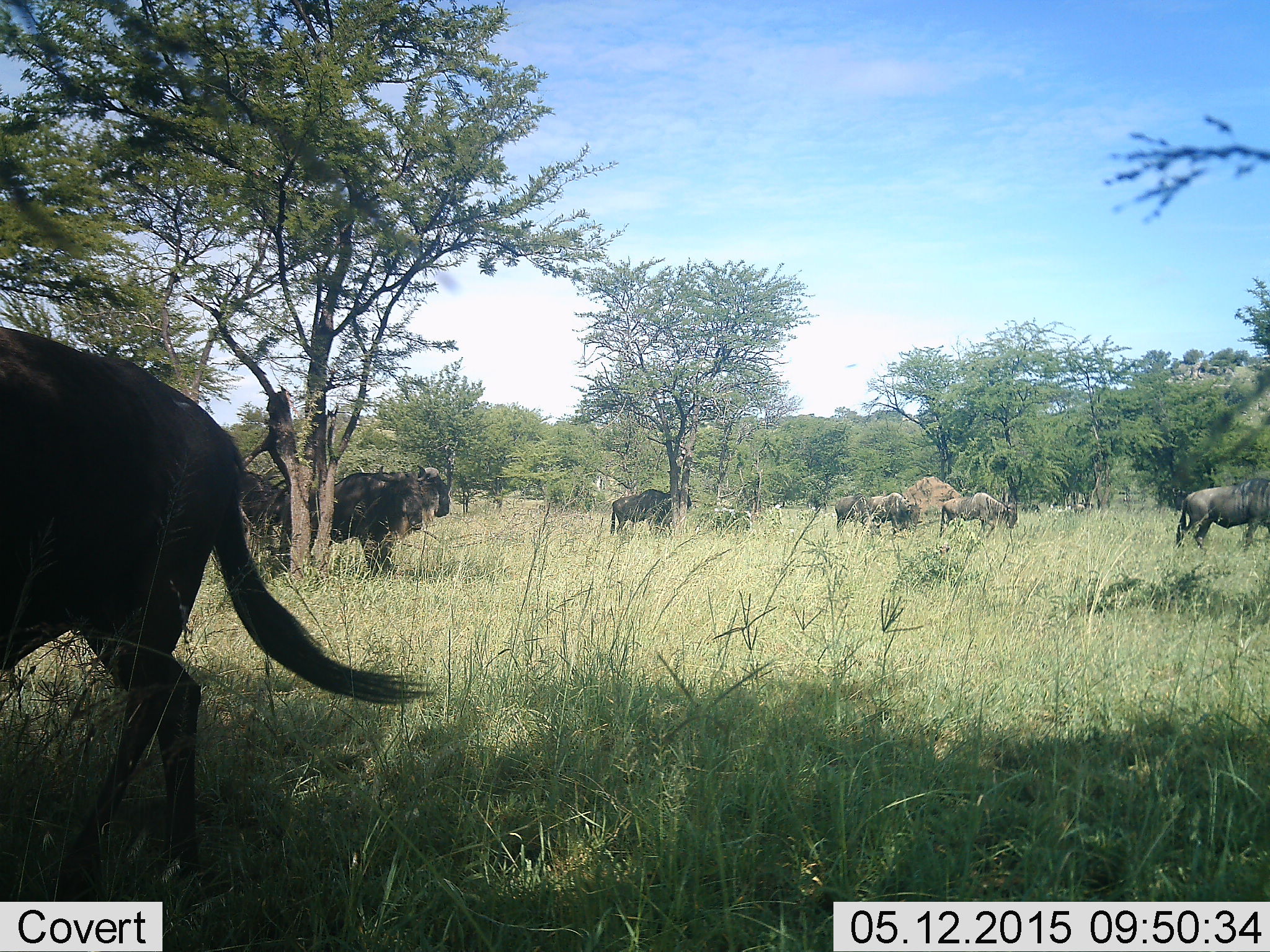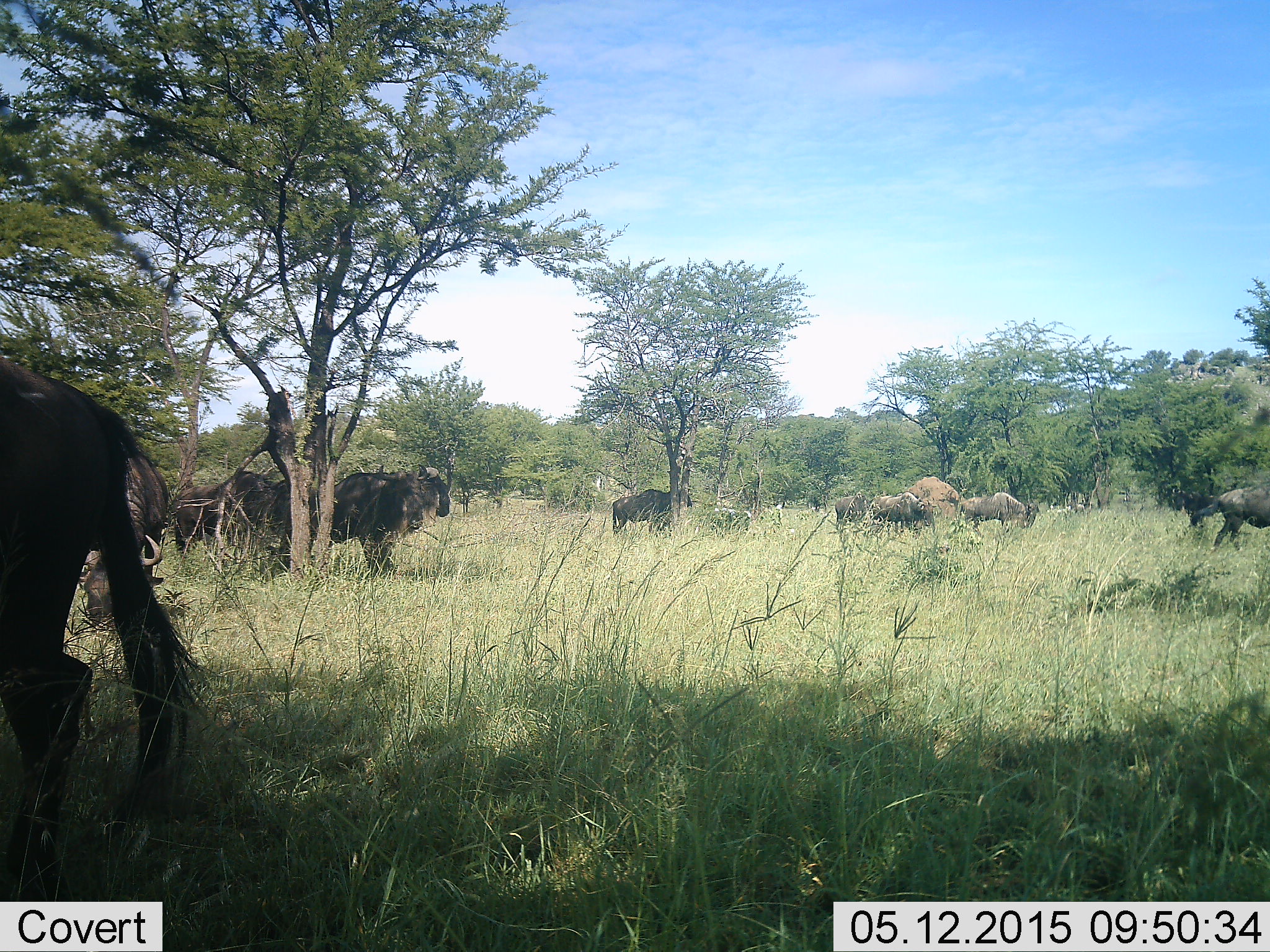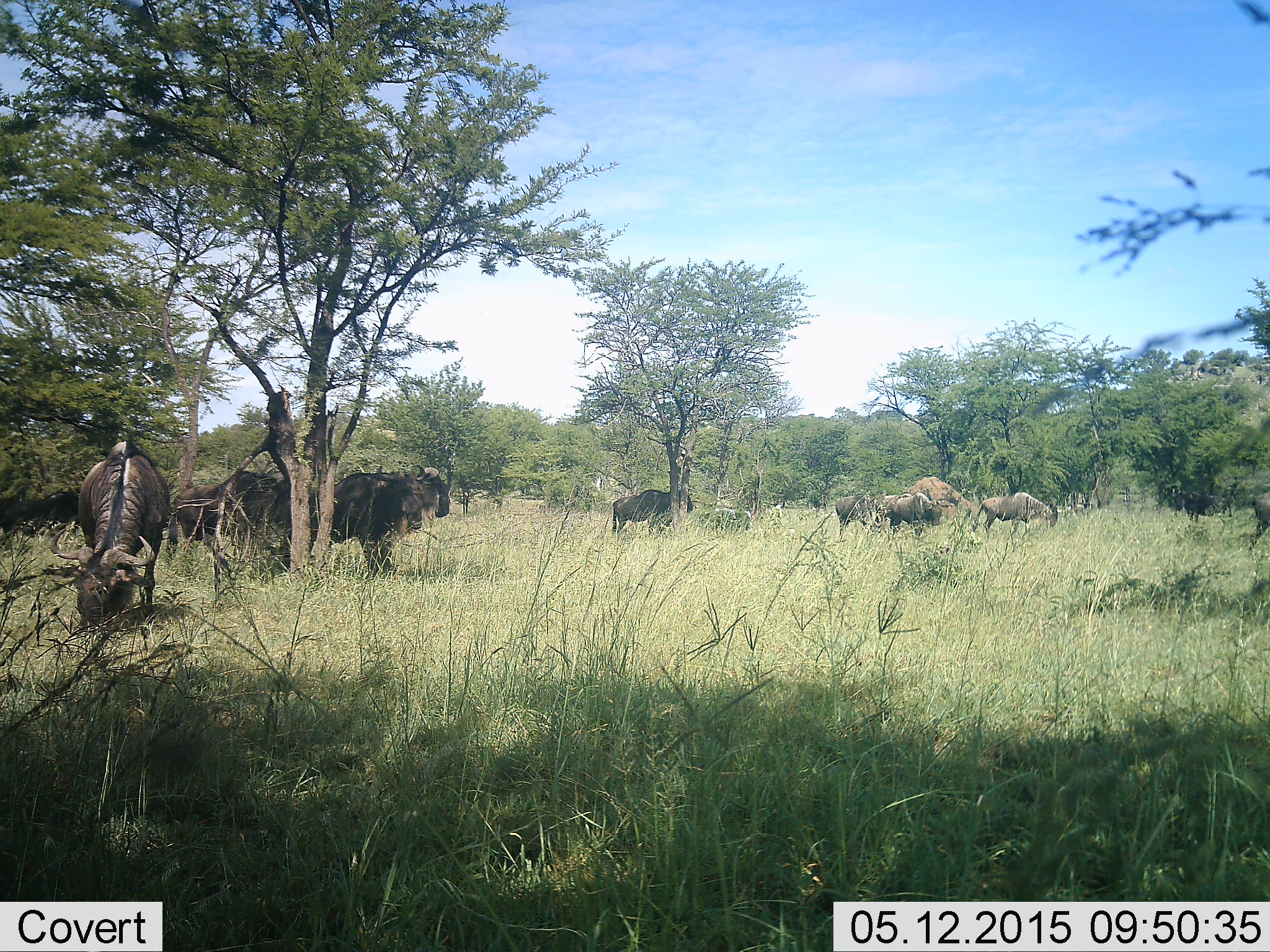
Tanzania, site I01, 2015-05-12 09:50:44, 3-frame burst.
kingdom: Animalia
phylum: Chordata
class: Mammalia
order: Artiodactyla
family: Bovidae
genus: Connochaetes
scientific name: Connochaetes taurinus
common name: blue wildebeest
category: wildebeest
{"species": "wildebeest (blue wildebeest) (Connochaetes taurinus)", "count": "9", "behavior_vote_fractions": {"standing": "90%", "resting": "0%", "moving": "40%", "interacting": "0%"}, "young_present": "0%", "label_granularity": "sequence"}